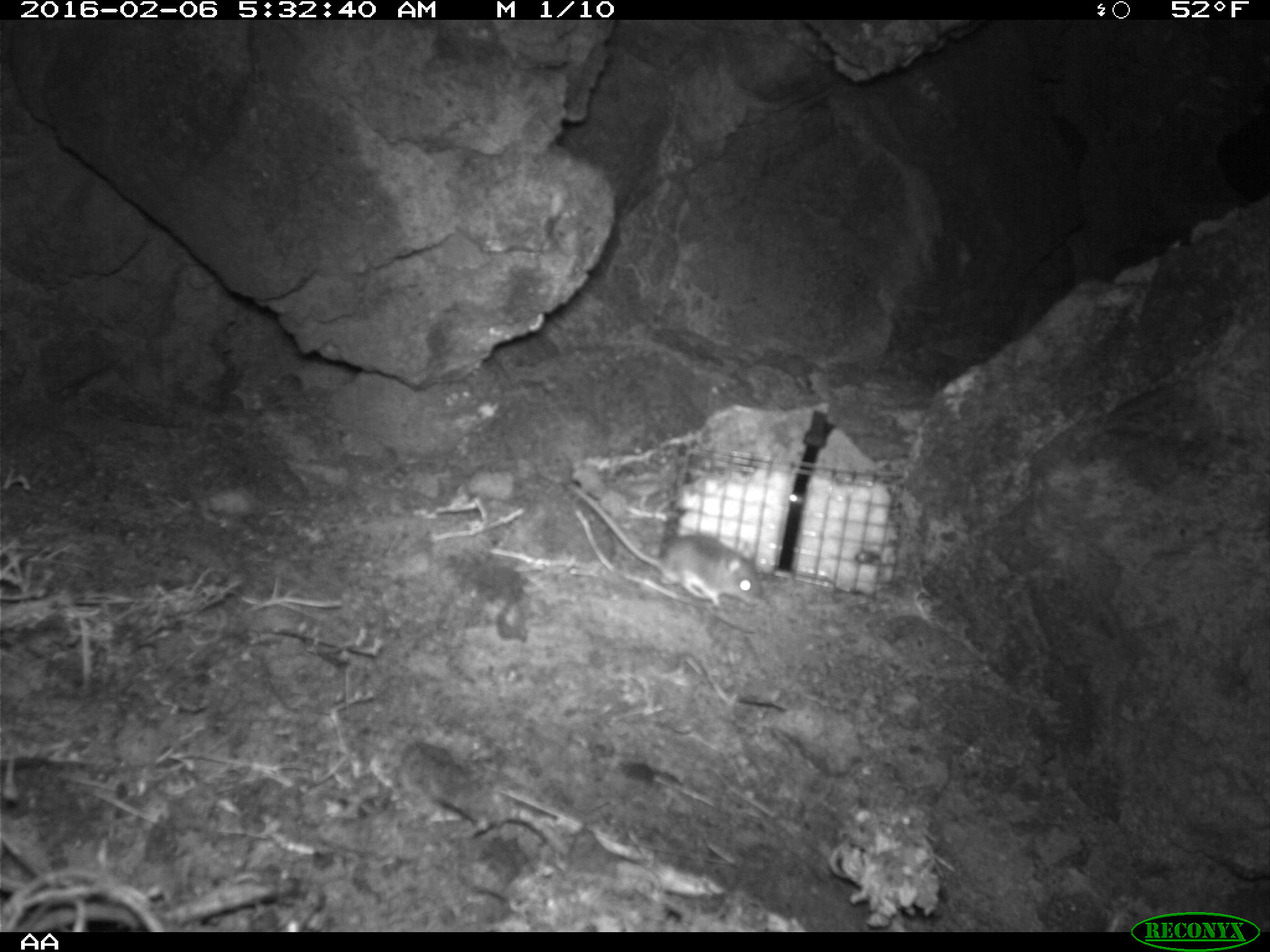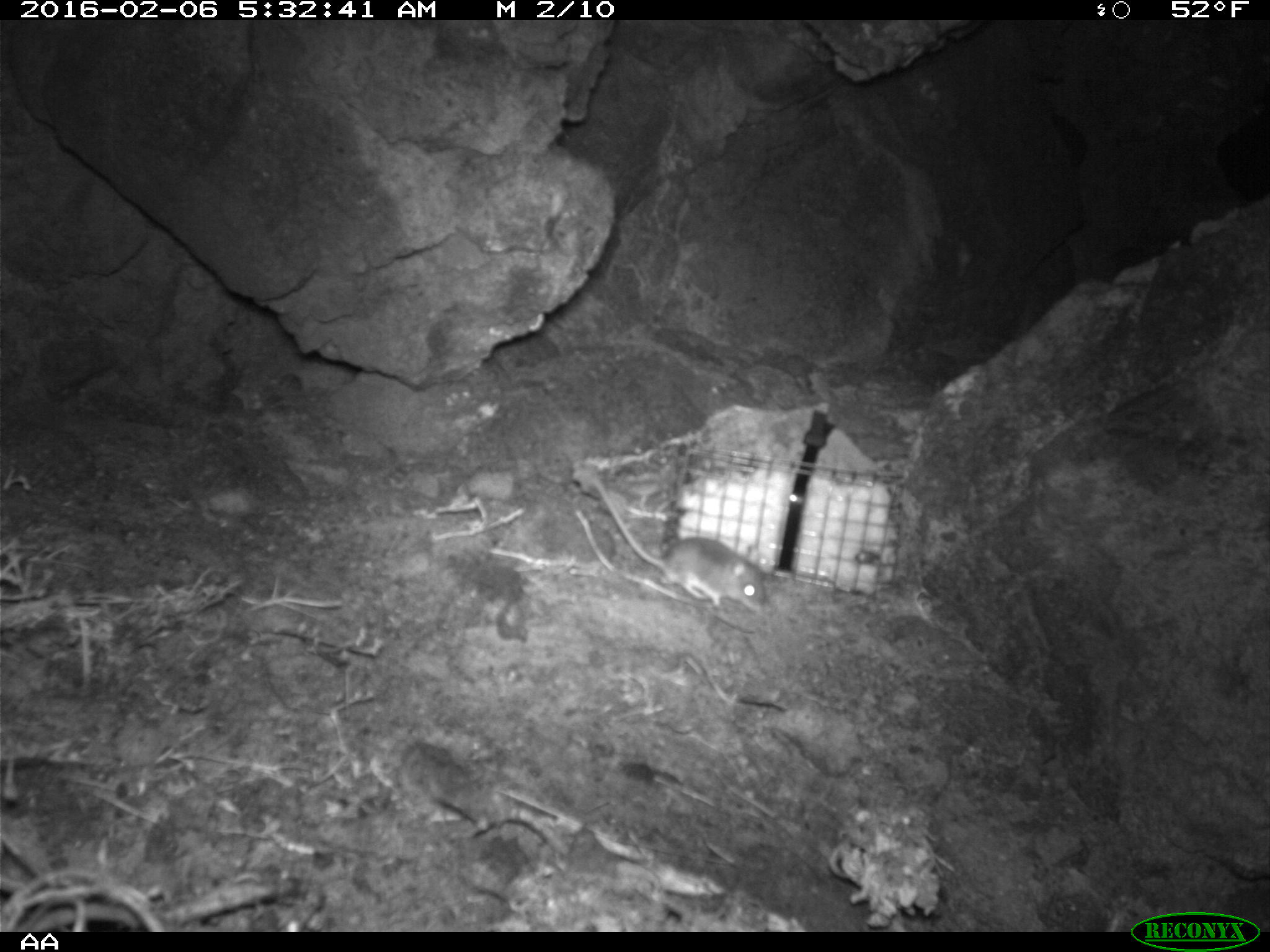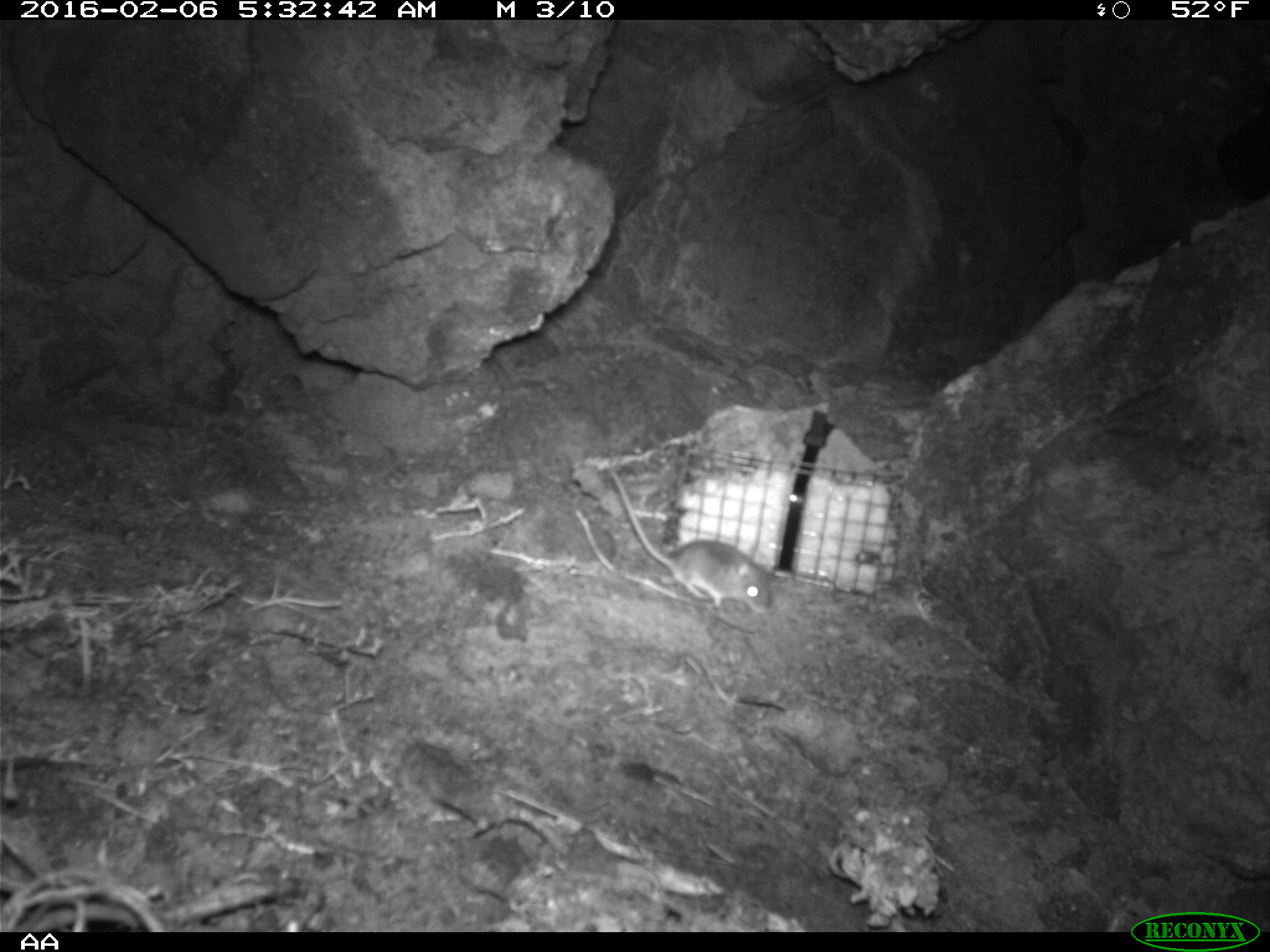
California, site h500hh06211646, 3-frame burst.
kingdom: Animalia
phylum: Chordata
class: Mammalia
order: Rodentia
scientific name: Rodentia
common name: rodent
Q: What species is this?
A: Rodent (Rodentia).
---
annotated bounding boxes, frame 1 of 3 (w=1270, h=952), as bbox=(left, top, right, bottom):
rodent: bbox=(566, 483, 761, 607)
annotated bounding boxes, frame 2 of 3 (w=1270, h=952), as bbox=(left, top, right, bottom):
rodent: bbox=(590, 475, 764, 613)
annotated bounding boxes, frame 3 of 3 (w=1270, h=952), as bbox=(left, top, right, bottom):
rodent: bbox=(610, 465, 775, 613)